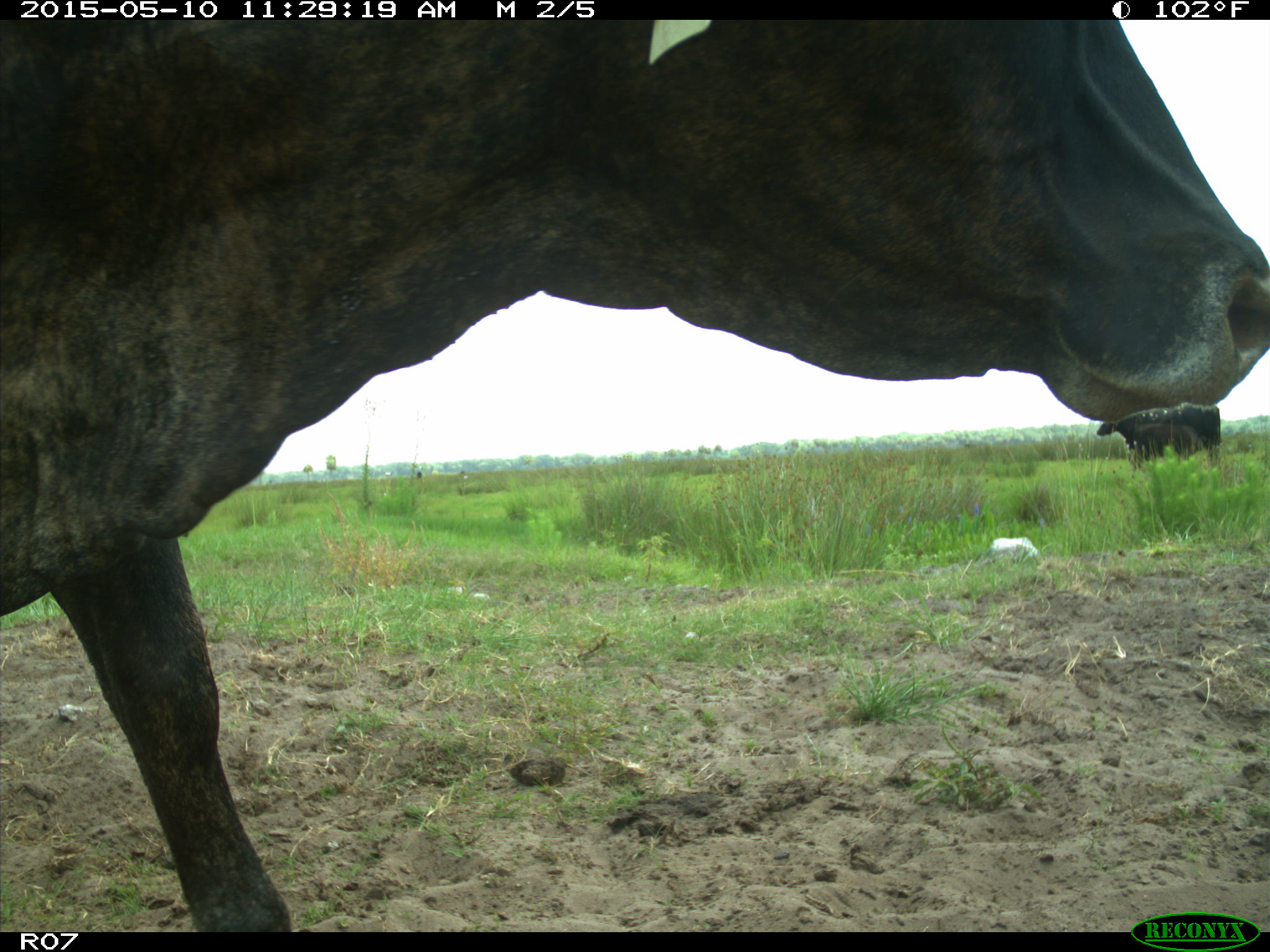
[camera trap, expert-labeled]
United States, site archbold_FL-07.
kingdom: Animalia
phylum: Chordata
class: Mammalia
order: Artiodactyla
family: Bovidae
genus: Bos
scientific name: Bos taurus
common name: domestic cow